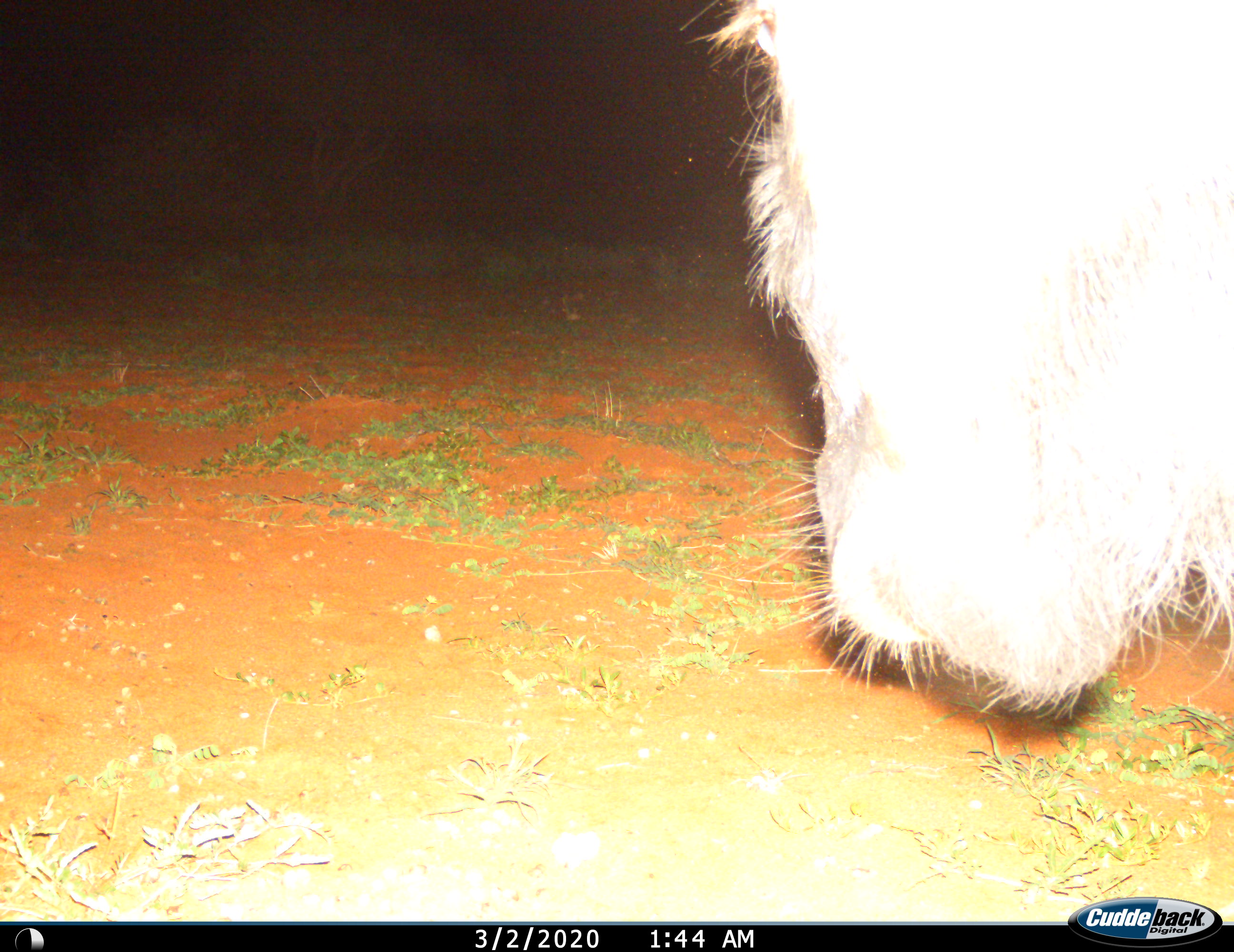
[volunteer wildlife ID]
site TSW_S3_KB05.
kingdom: Animalia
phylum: Chordata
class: Mammalia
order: Artiodactyla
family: Bovidae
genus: Connochaetes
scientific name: Connochaetes taurinus taurinus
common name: blue wildebeest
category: wildebeestblue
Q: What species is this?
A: Wildebeestblue (blue wildebeest) (Connochaetes taurinus taurinus).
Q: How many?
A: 1.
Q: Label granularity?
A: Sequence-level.